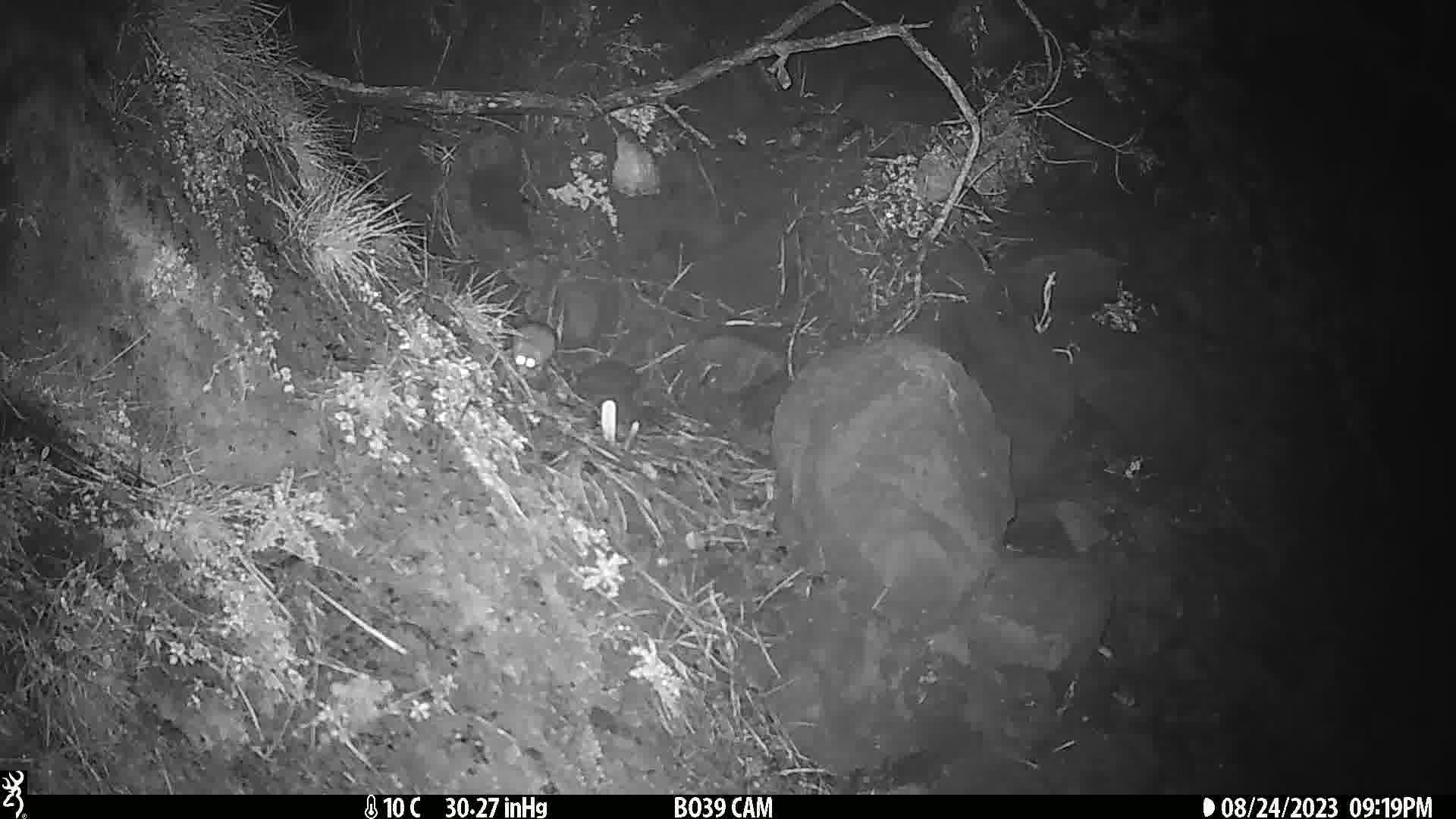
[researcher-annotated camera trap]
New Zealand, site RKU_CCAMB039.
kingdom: Animalia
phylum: Chordata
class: Mammalia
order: Rodentia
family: Muridae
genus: Rattus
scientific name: Rattus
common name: rat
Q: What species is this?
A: Rat (Rattus).